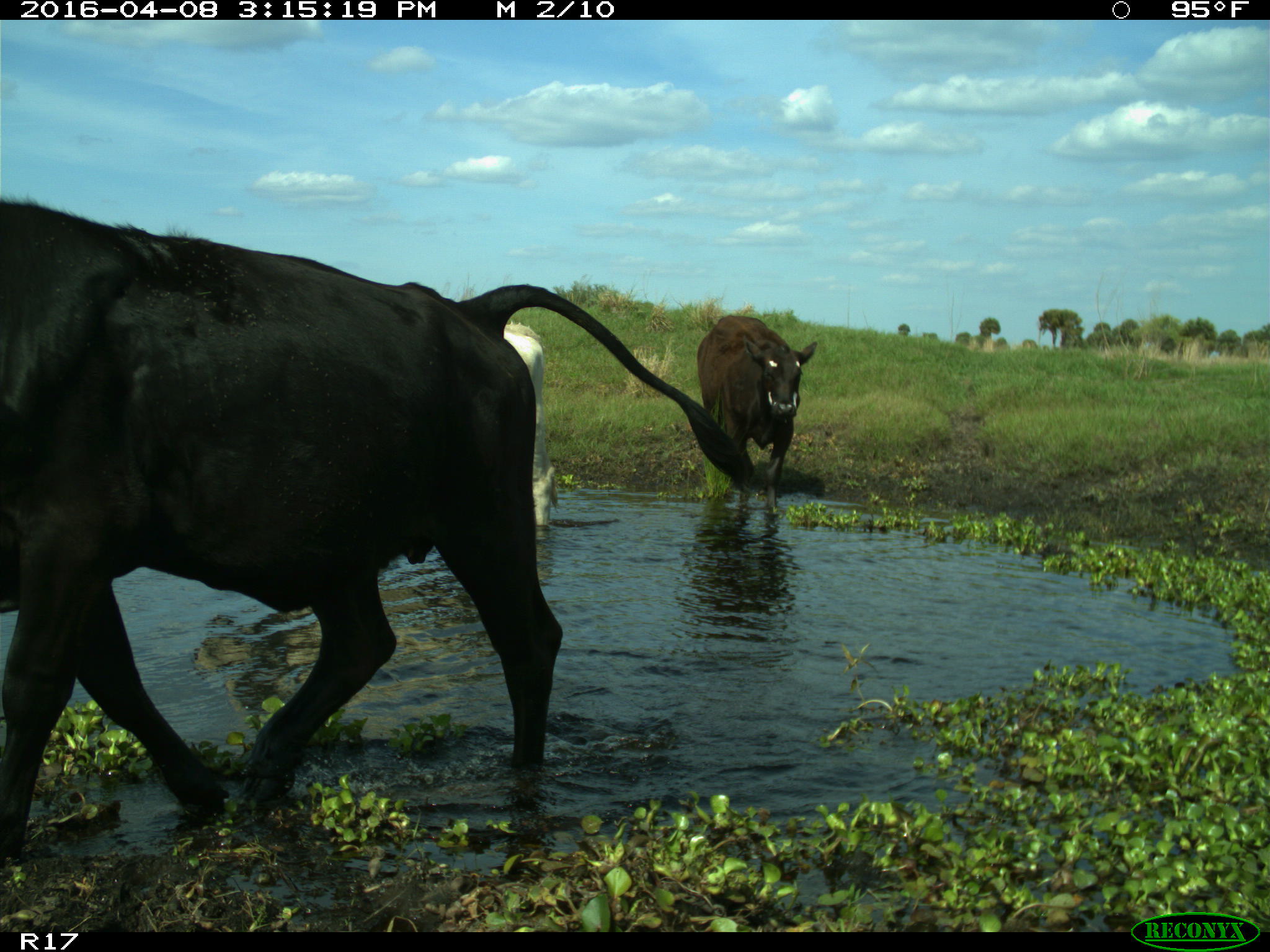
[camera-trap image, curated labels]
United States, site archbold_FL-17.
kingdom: Animalia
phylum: Chordata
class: Mammalia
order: Artiodactyla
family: Bovidae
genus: Bos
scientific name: Bos taurus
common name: domestic cow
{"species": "Bos taurus (domestic cow)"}